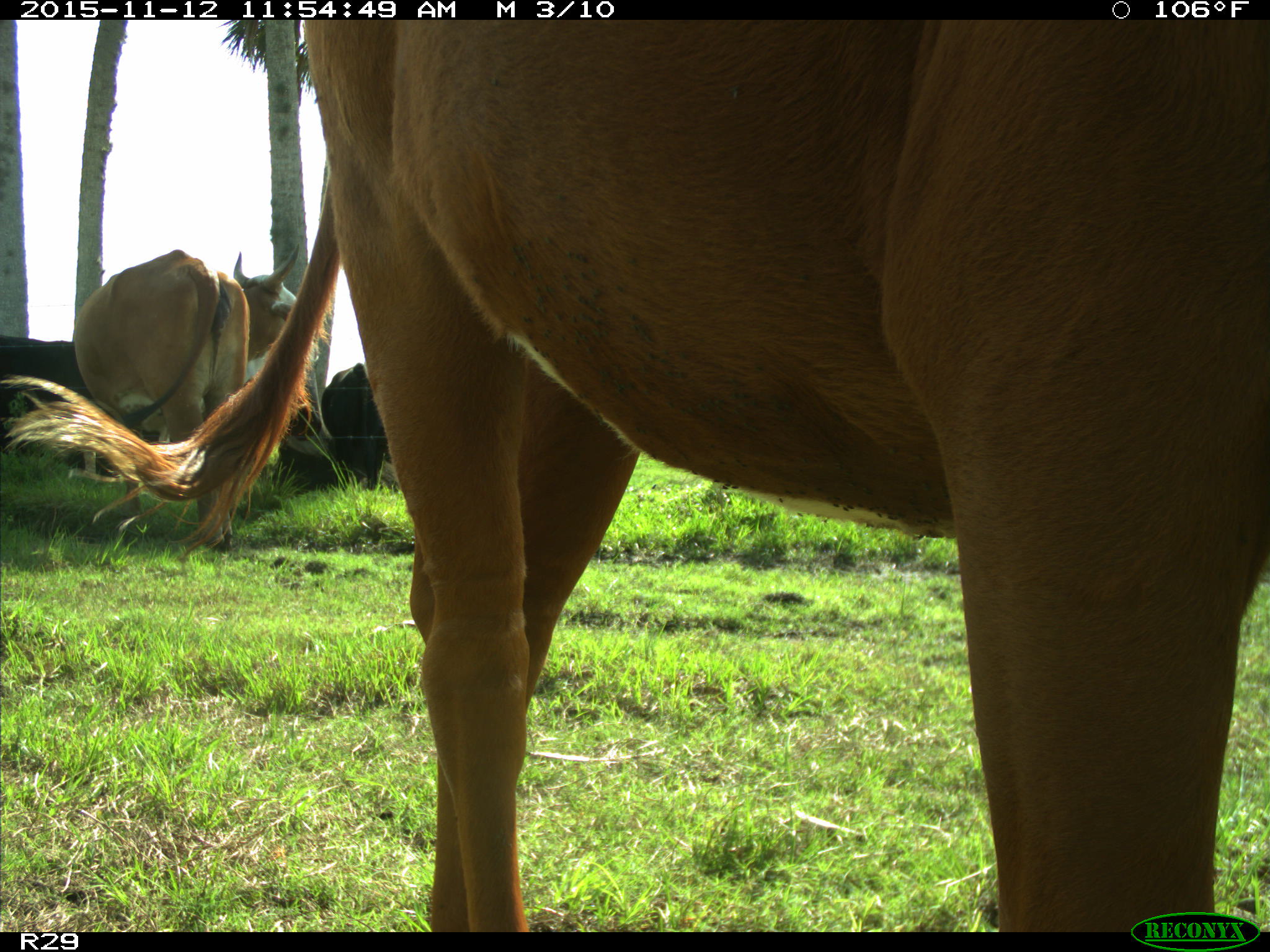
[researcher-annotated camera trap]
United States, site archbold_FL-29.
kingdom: Animalia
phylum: Chordata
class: Mammalia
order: Artiodactyla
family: Bovidae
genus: Bos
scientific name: Bos taurus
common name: domestic cow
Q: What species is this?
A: Bos taurus (domestic cow).